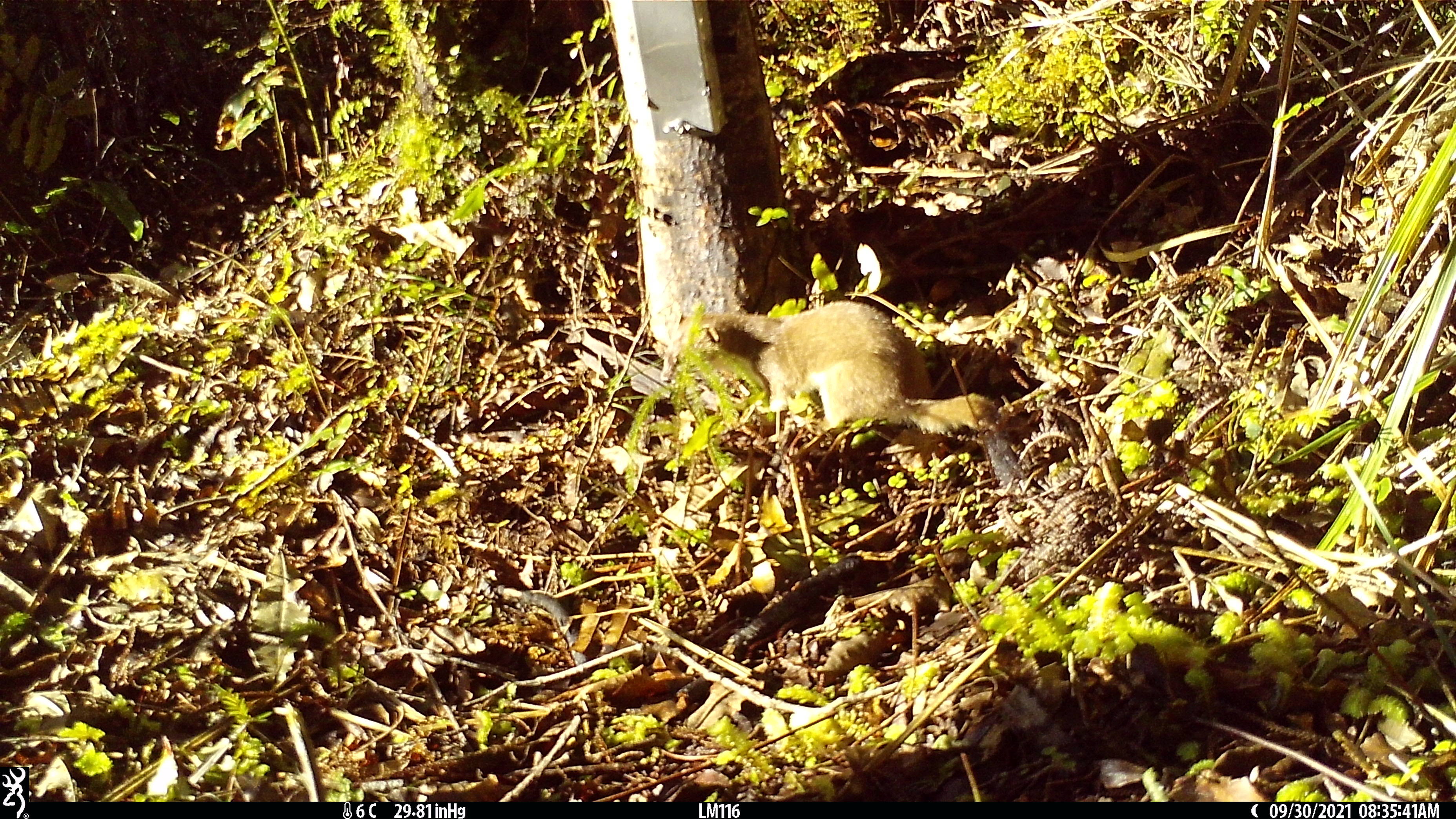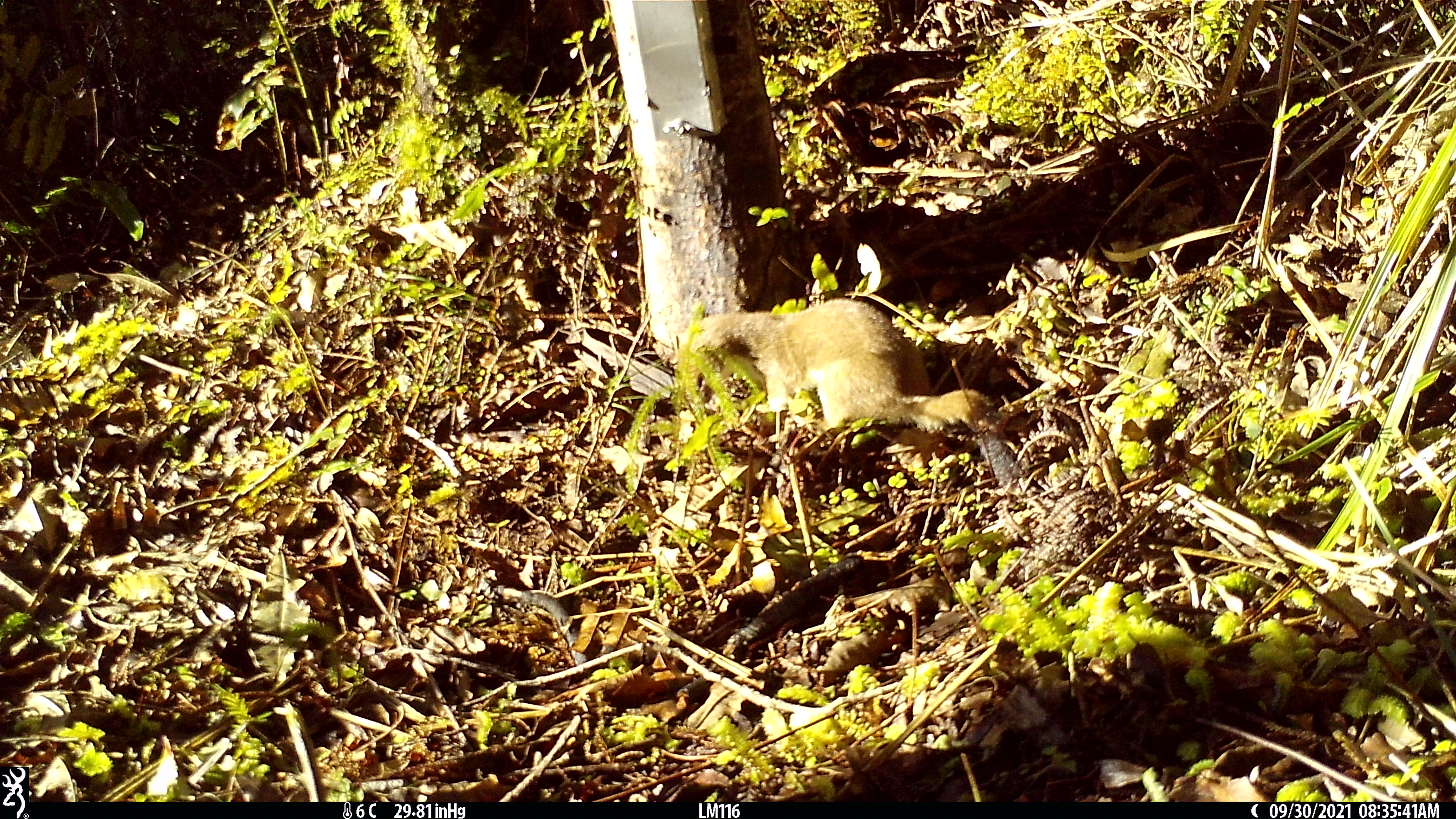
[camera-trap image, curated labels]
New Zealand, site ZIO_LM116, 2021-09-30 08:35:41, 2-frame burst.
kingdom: Animalia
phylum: Chordata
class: Mammalia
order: Carnivora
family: Mustelidae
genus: Mustela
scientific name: Mustela erminea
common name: stoat